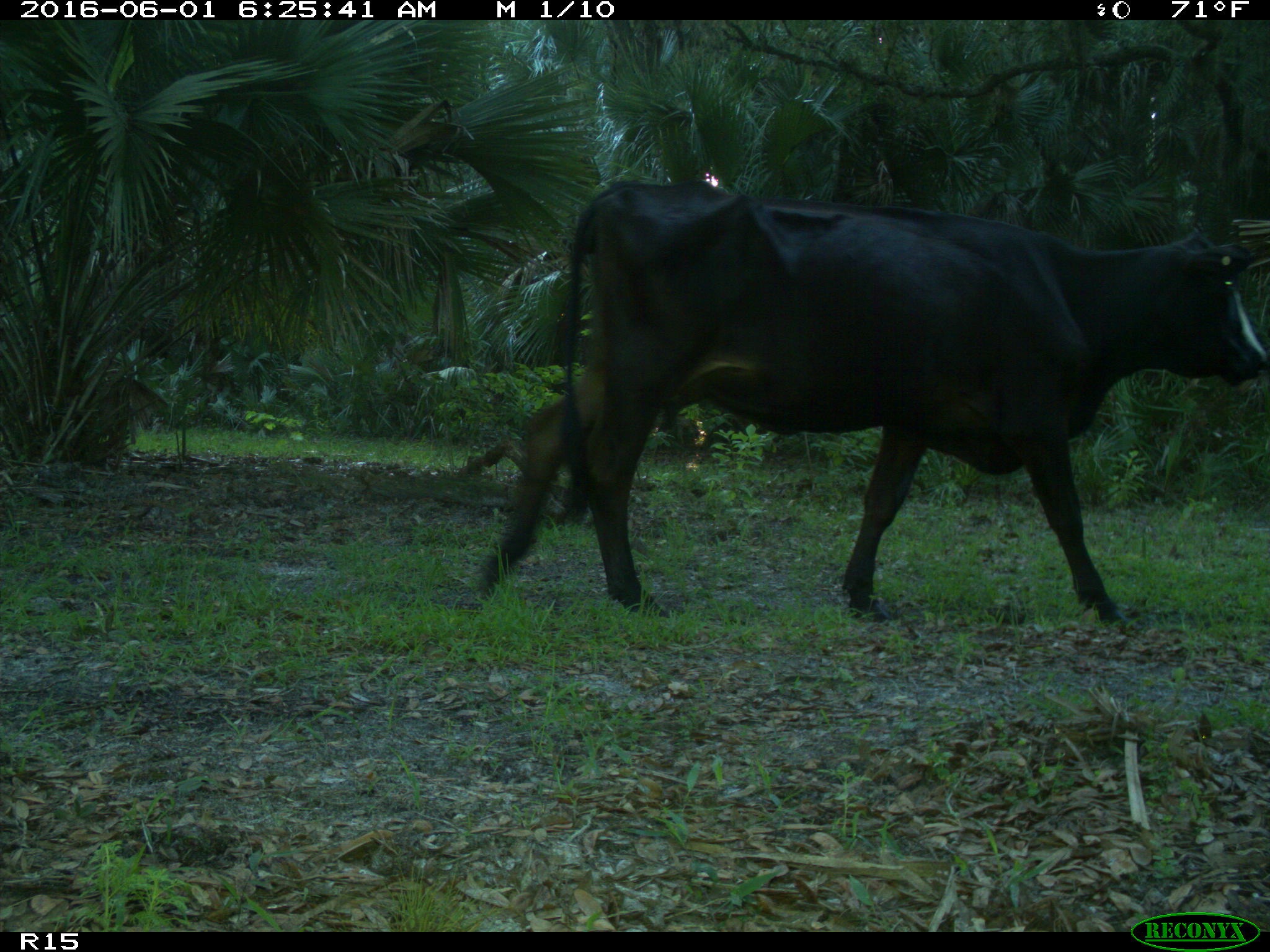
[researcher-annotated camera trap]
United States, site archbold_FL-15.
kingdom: Animalia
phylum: Chordata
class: Mammalia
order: Artiodactyla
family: Bovidae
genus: Bos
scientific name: Bos taurus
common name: domestic cow